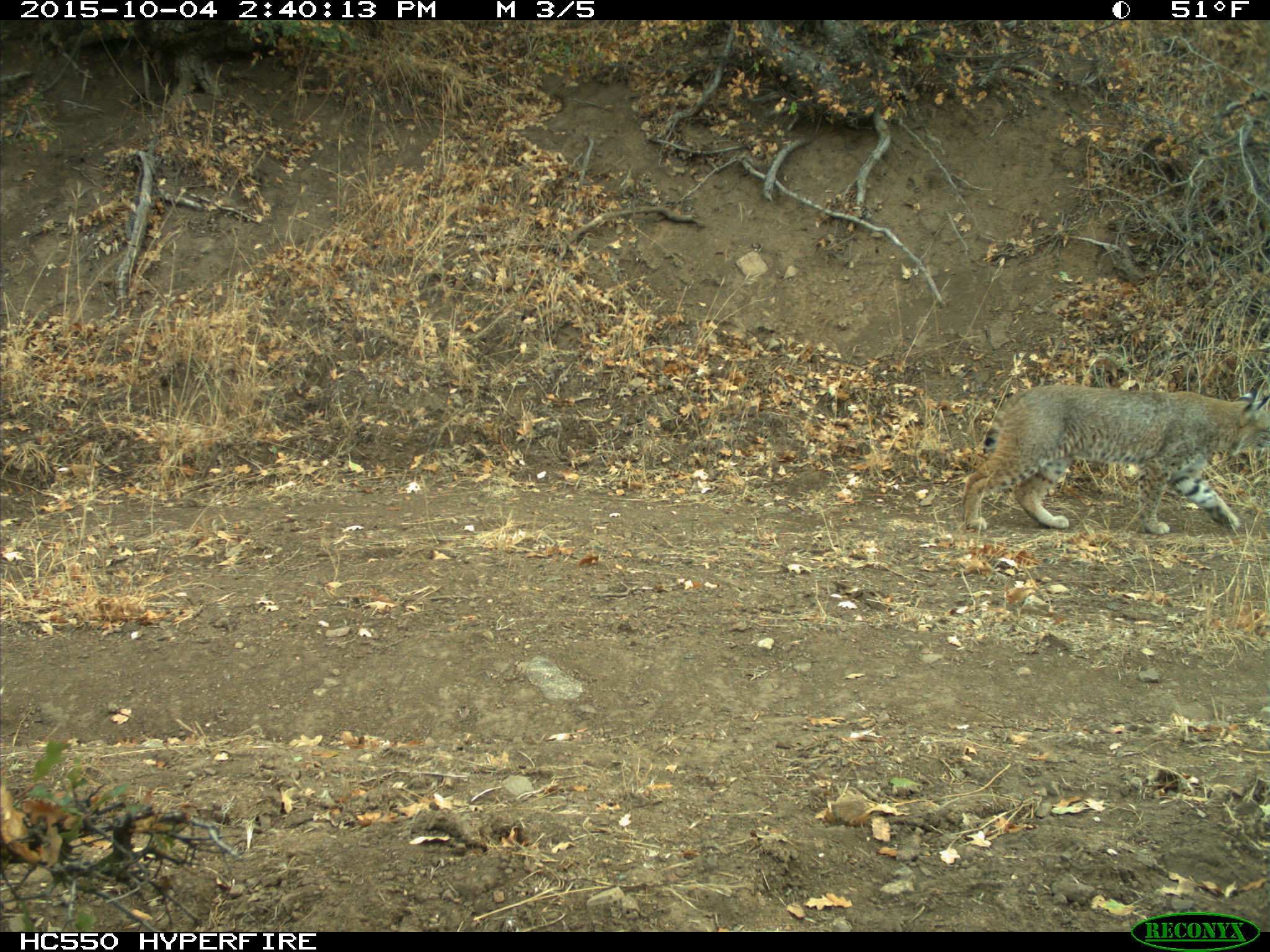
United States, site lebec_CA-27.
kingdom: Animalia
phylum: Chordata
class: Mammalia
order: Carnivora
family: Felidae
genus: Lynx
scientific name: Lynx rufus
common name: bobcat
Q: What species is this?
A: Lynx rufus (bobcat).